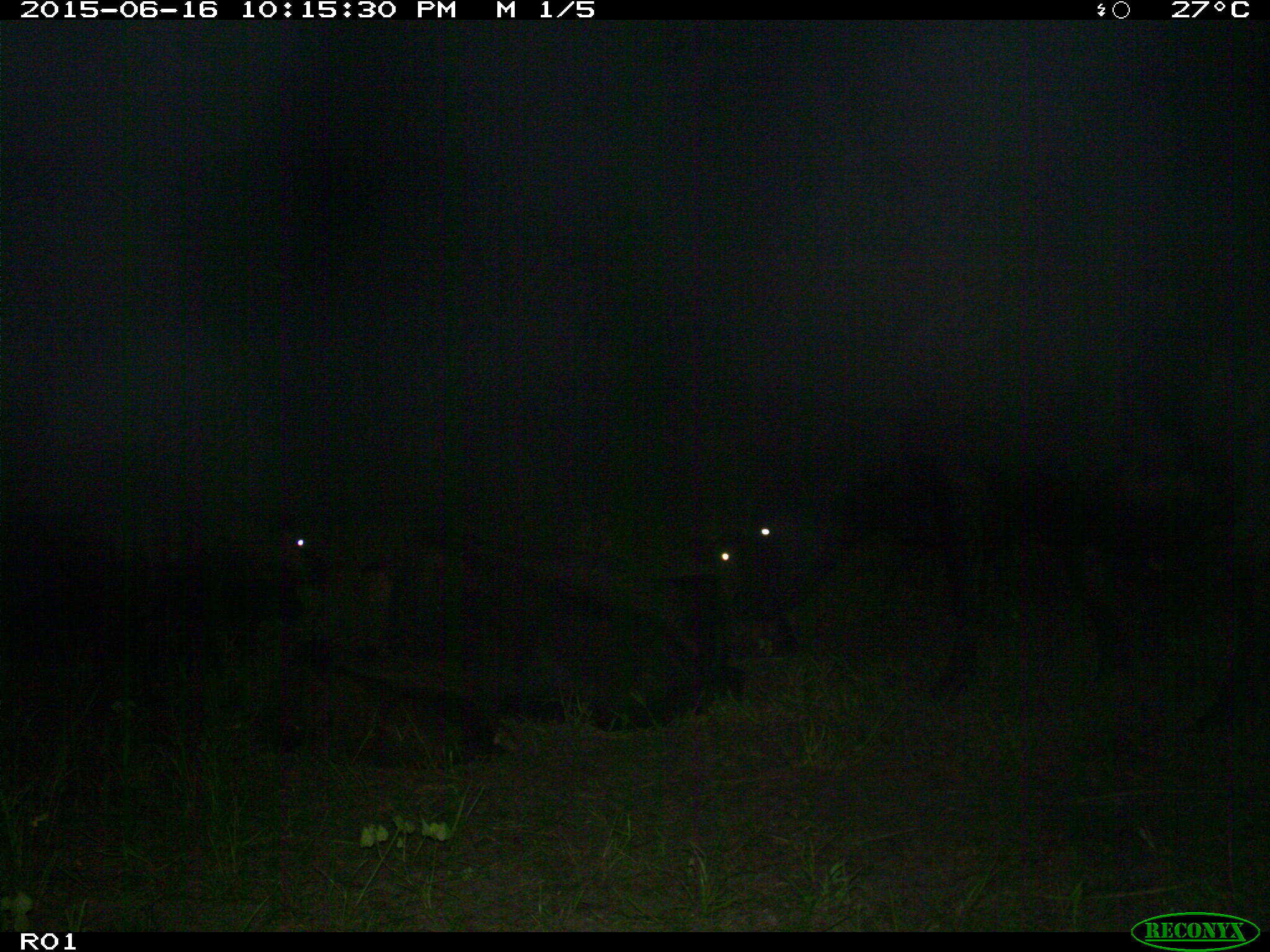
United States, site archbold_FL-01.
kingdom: Animalia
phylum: Chordata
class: Mammalia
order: Artiodactyla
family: Bovidae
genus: Bos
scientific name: Bos taurus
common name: domestic cow